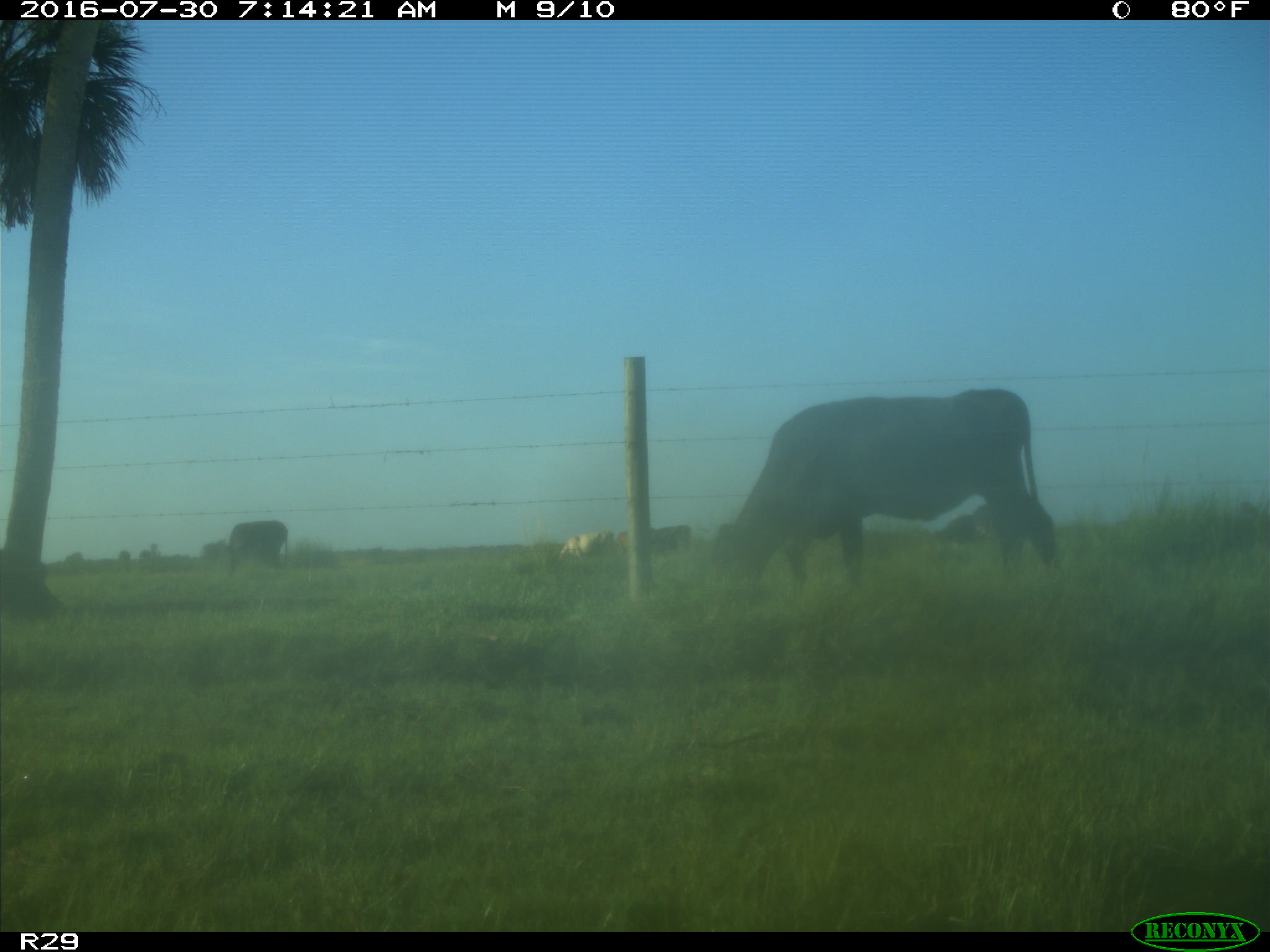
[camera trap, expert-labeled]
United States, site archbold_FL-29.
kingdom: Animalia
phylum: Chordata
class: Mammalia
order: Artiodactyla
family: Bovidae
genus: Bos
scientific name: Bos taurus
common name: domestic cow